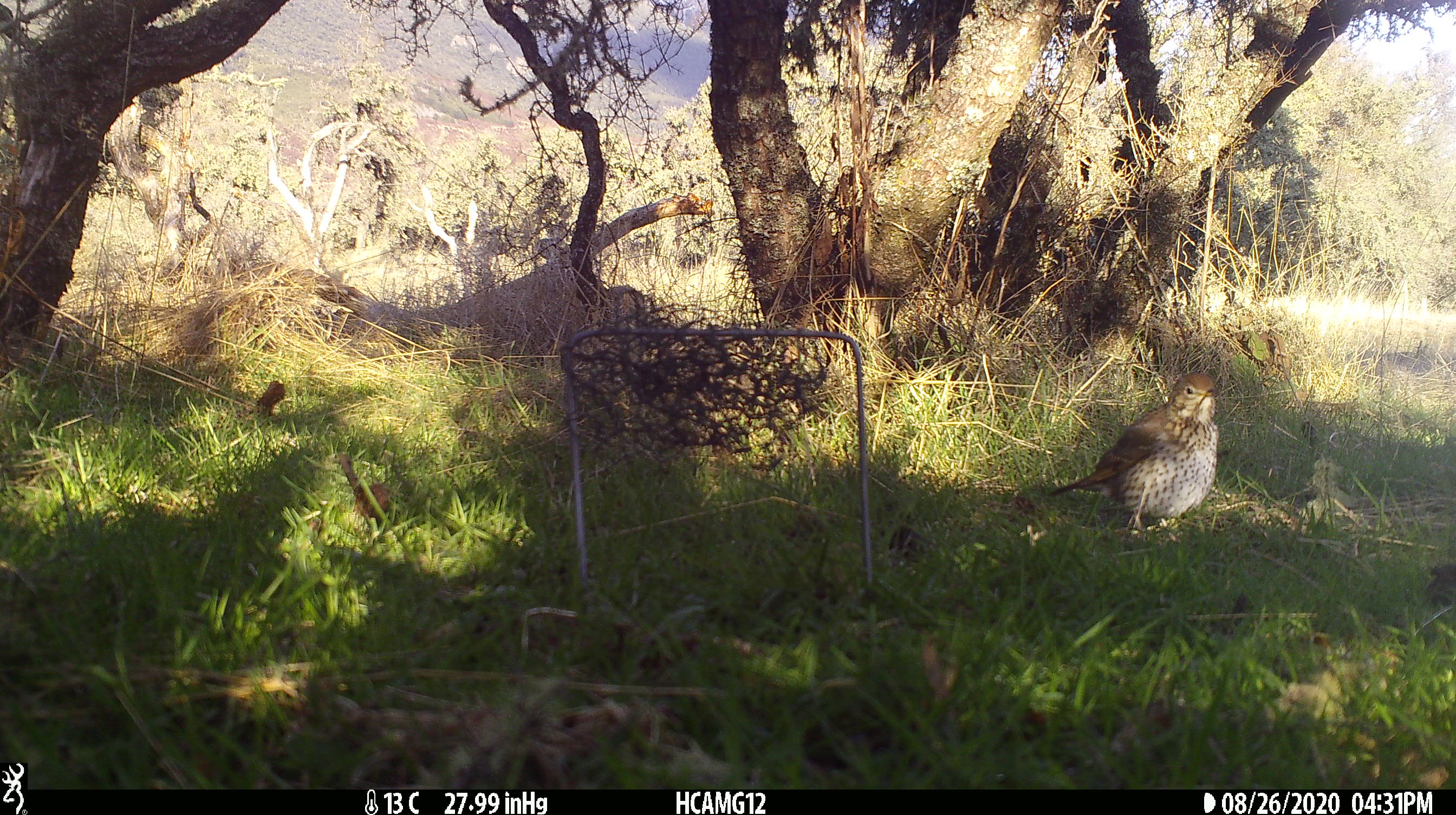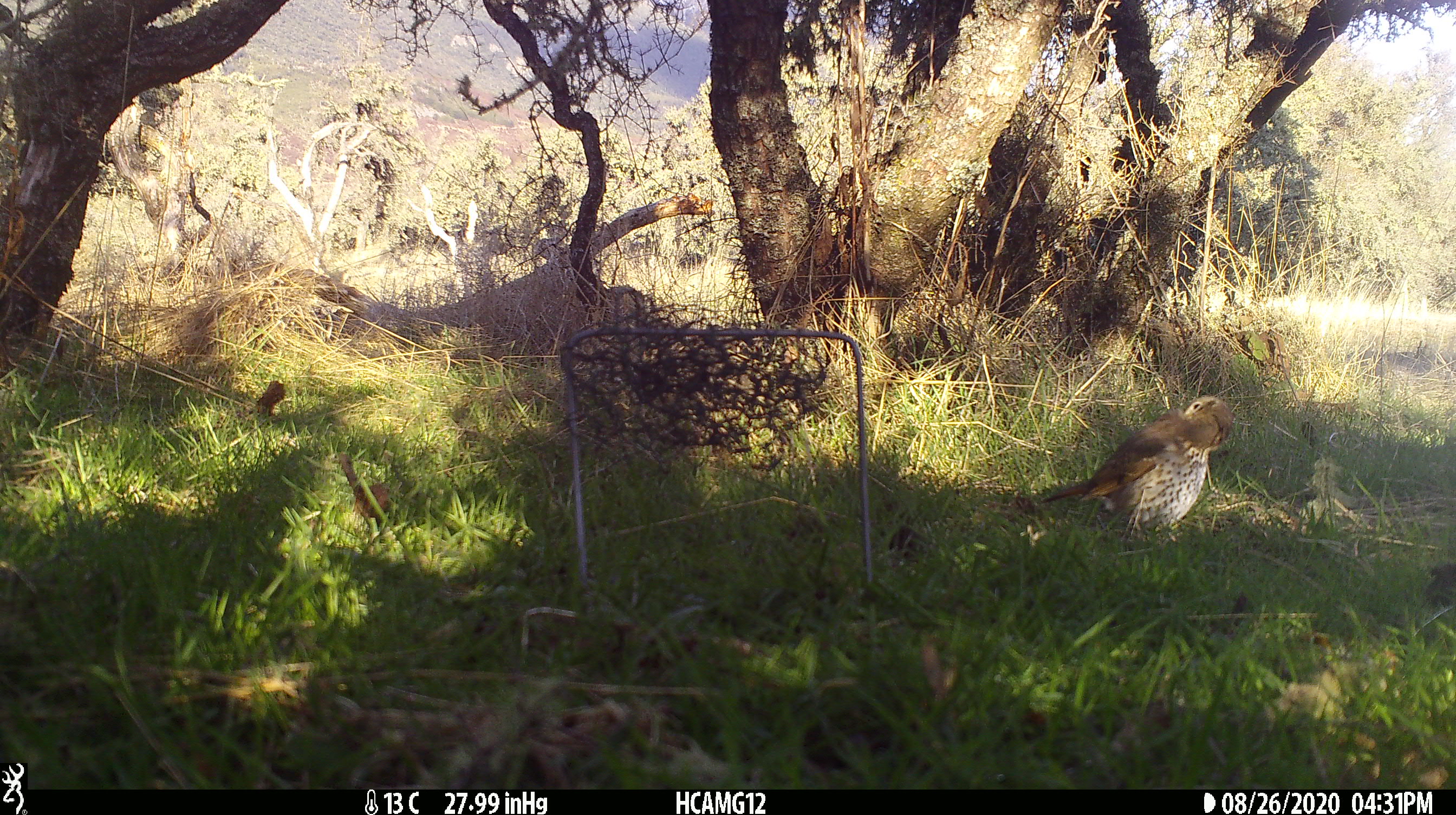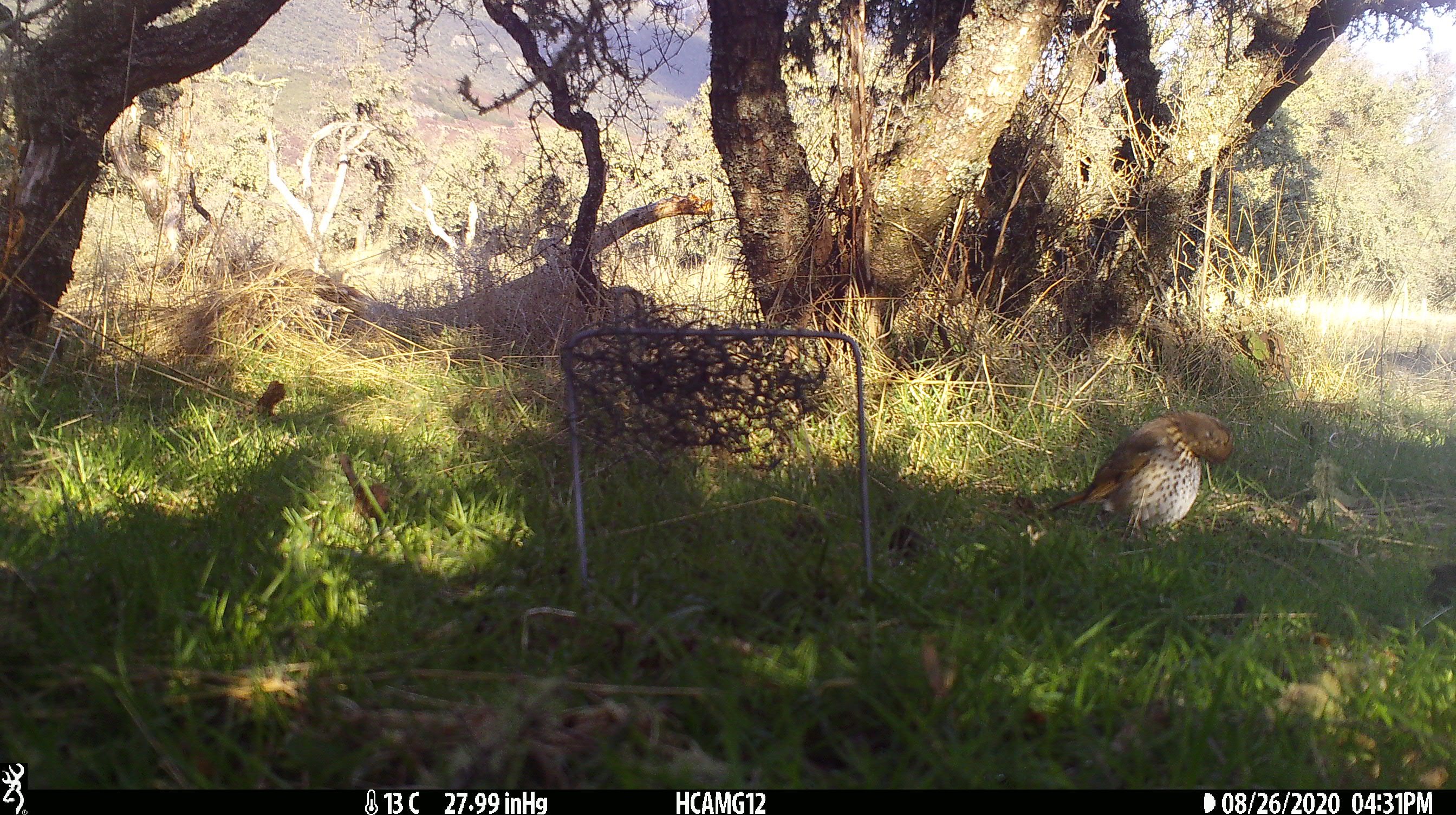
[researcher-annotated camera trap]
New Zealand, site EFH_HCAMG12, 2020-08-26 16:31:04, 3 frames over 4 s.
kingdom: Animalia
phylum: Chordata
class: Aves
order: Passeriformes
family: Turdidae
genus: Turdus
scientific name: Turdus philomelos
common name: song thrush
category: thrush